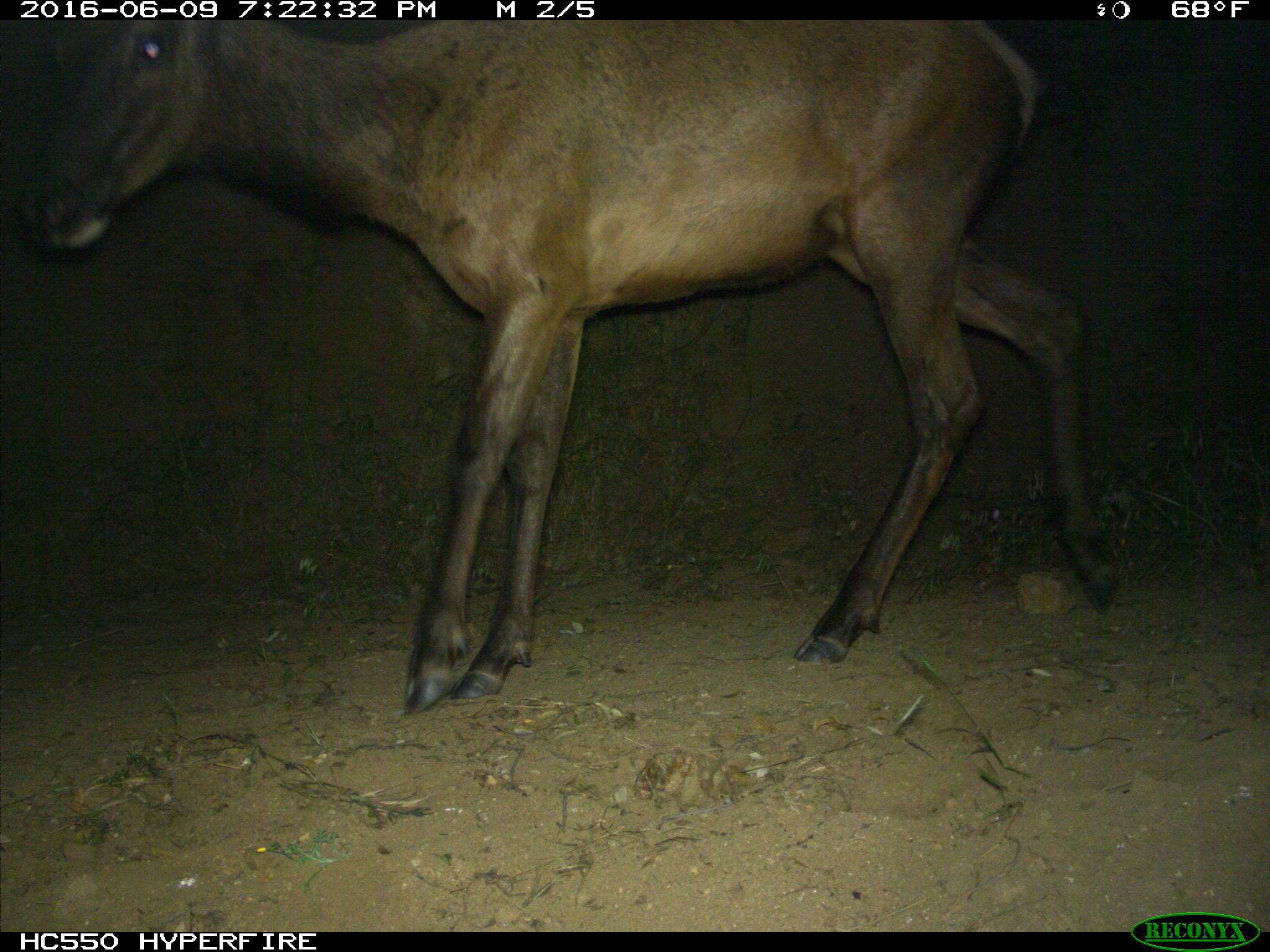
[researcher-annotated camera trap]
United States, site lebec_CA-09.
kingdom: Animalia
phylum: Chordata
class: Mammalia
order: Artiodactyla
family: Cervidae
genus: Cervus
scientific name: Cervus canadensis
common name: elk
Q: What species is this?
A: Cervus canadensis (elk).